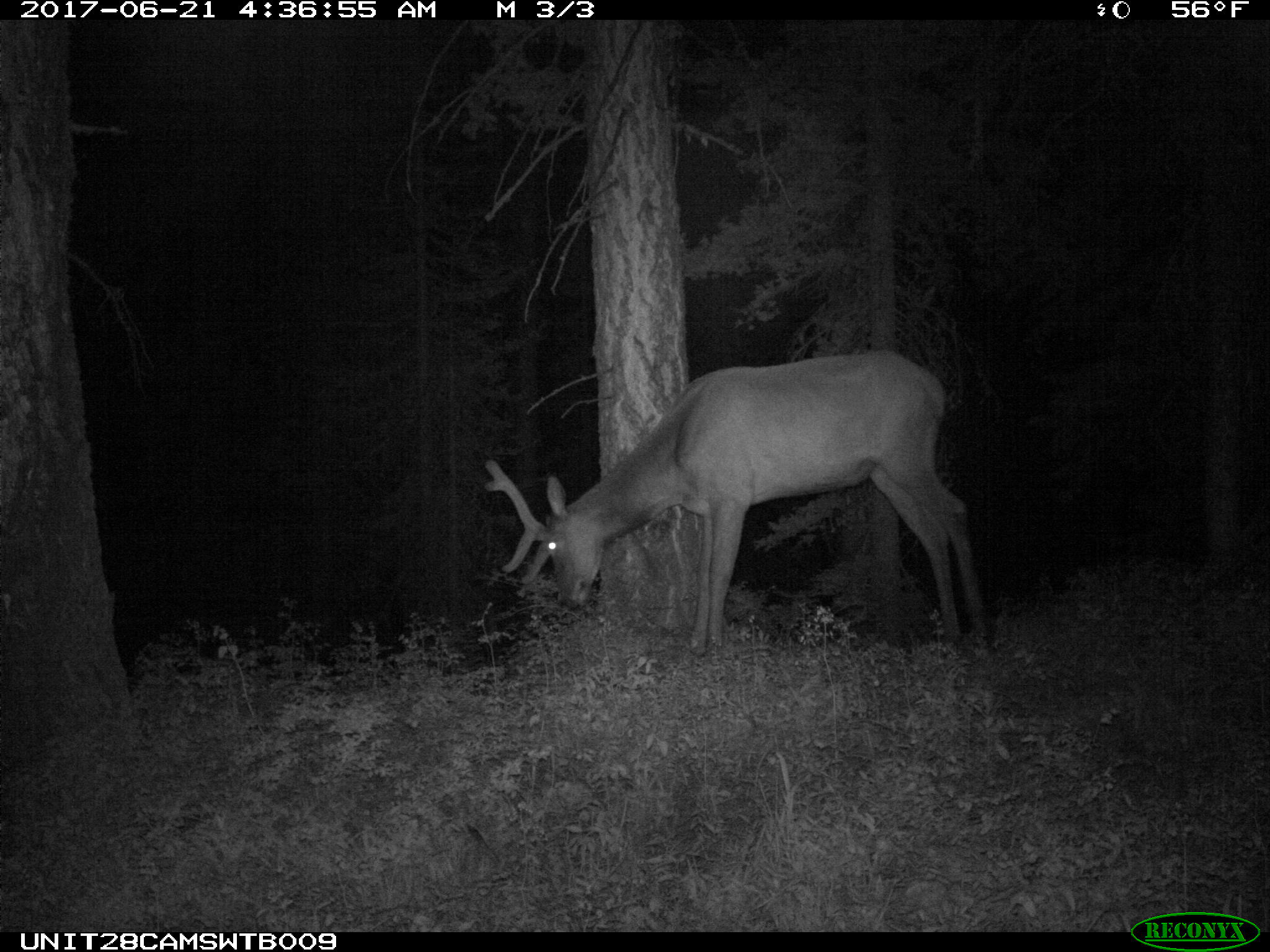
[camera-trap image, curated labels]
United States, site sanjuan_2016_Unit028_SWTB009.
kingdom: Animalia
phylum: Chordata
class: Mammalia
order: Artiodactyla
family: Cervidae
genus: Cervus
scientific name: Cervus elaphus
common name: red deer